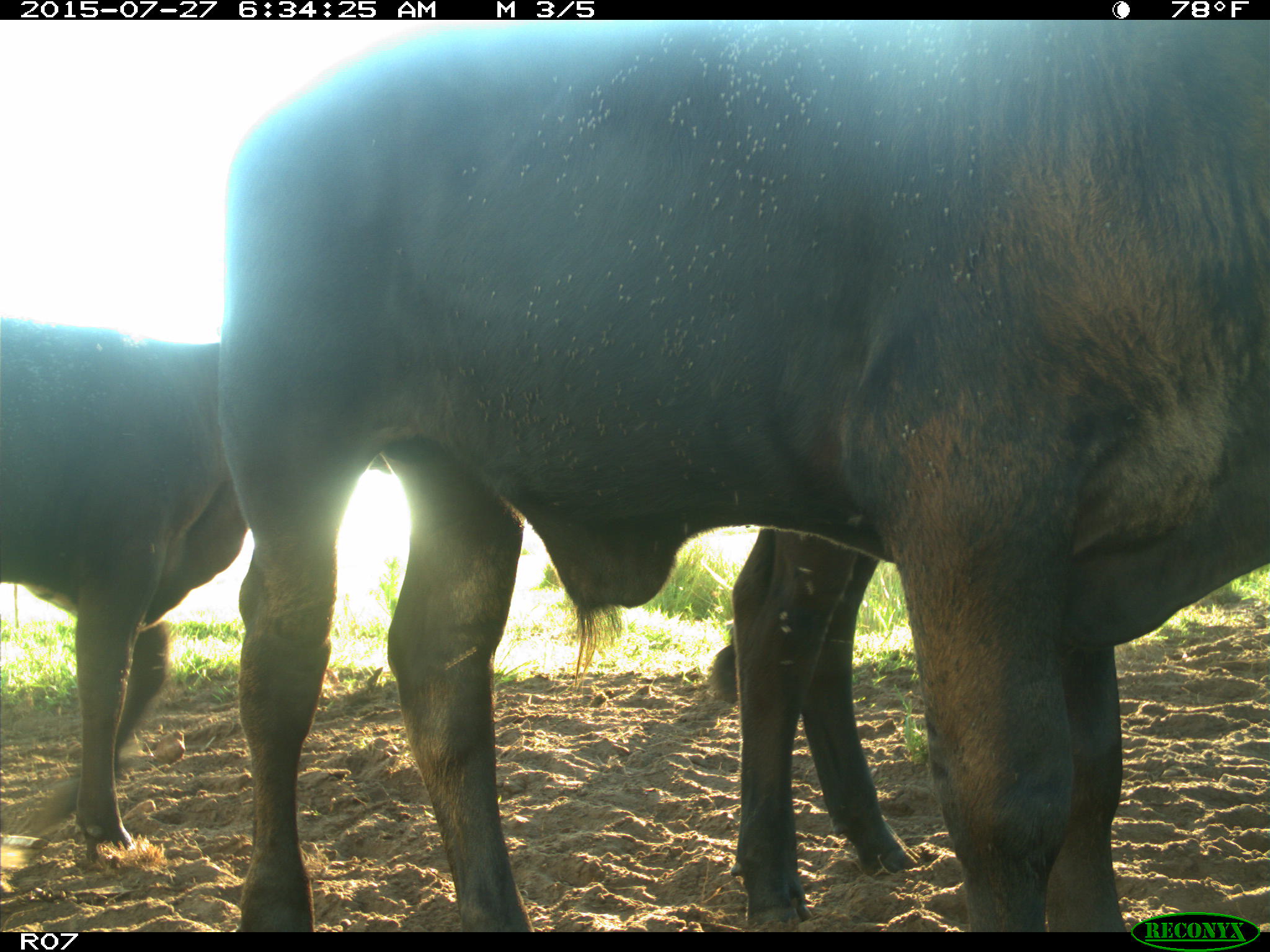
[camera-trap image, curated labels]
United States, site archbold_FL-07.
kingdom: Animalia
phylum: Chordata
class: Mammalia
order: Artiodactyla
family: Bovidae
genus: Bos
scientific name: Bos taurus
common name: domestic cow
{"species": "Bos taurus (domestic cow)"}